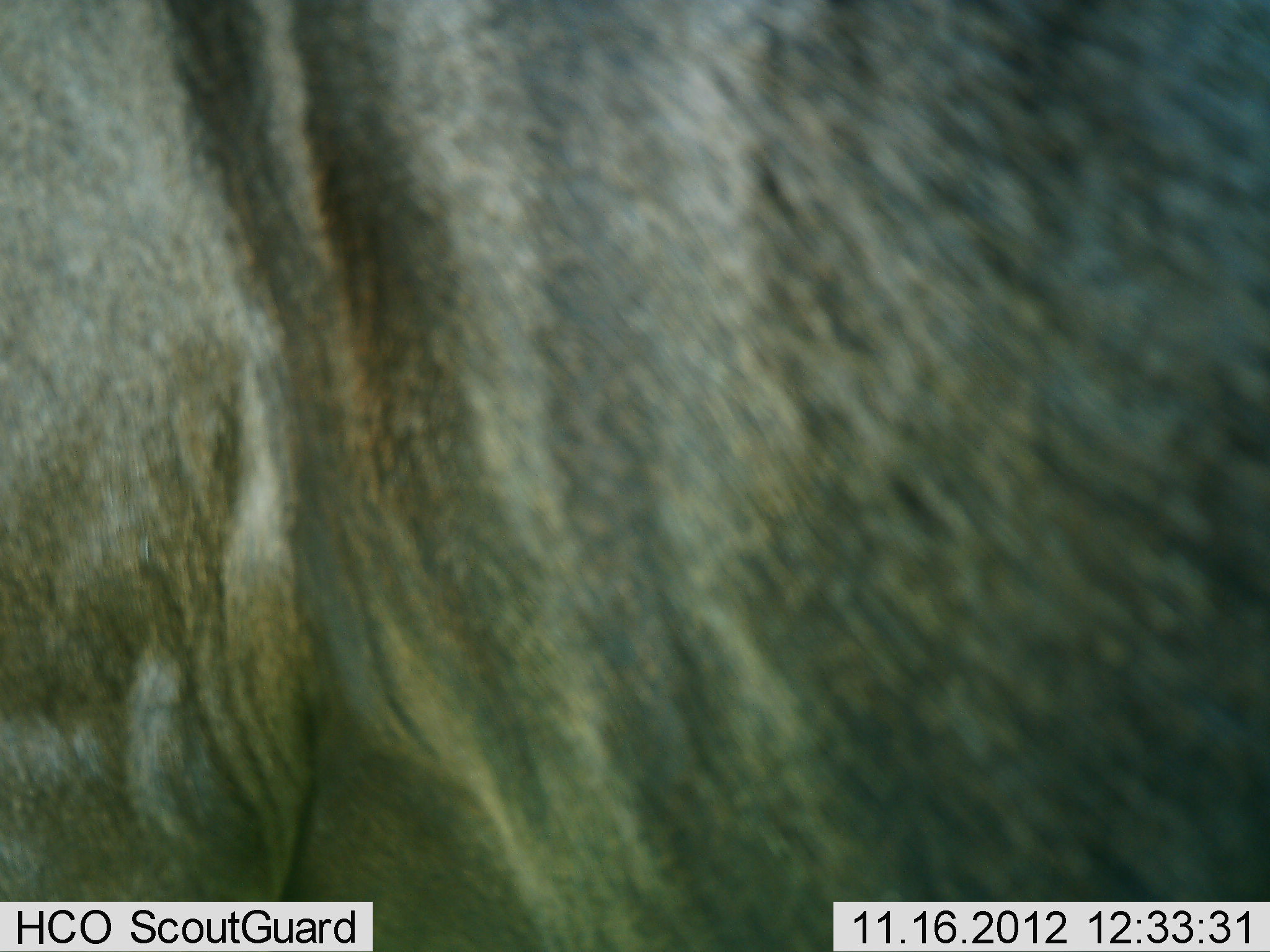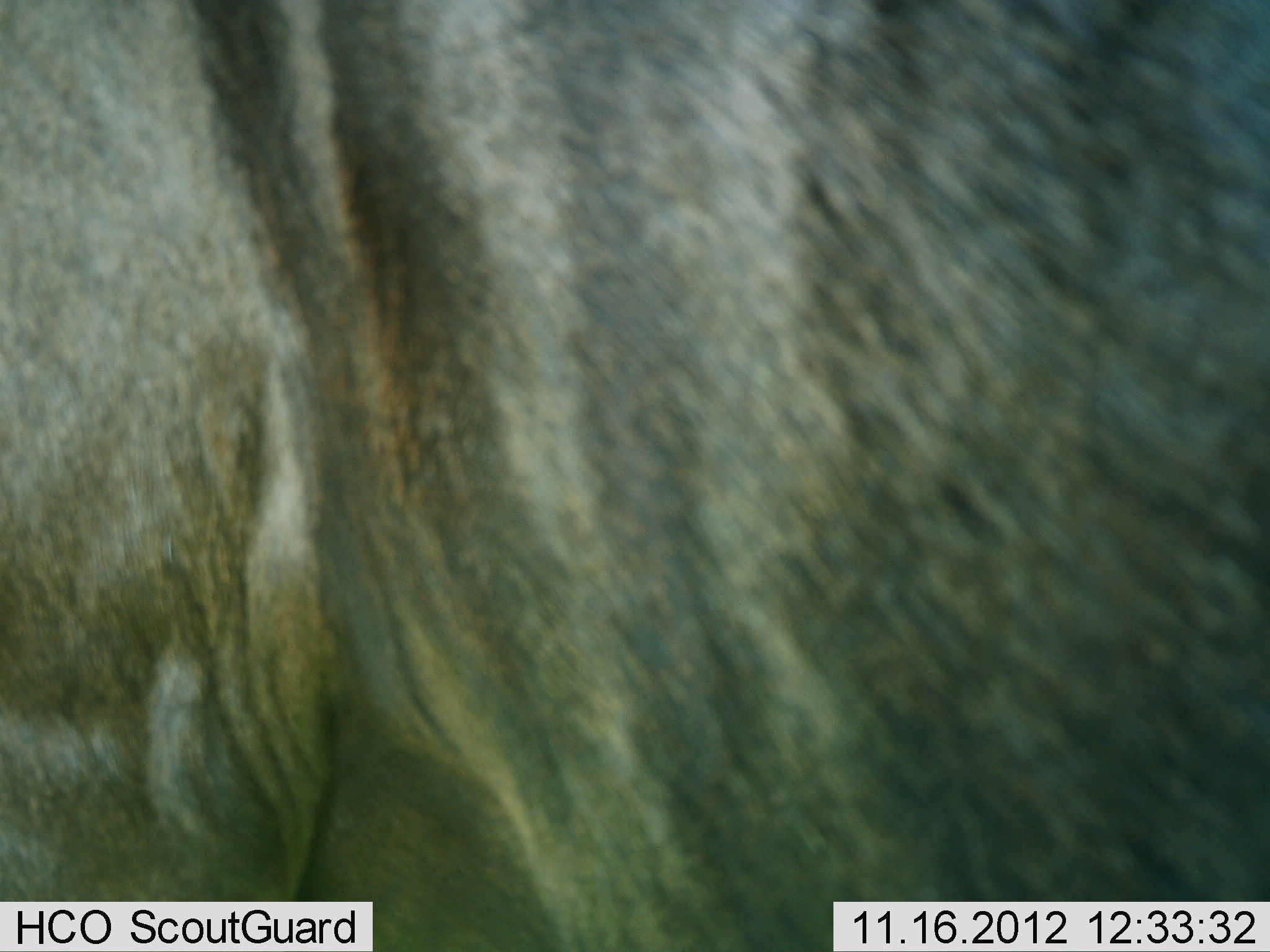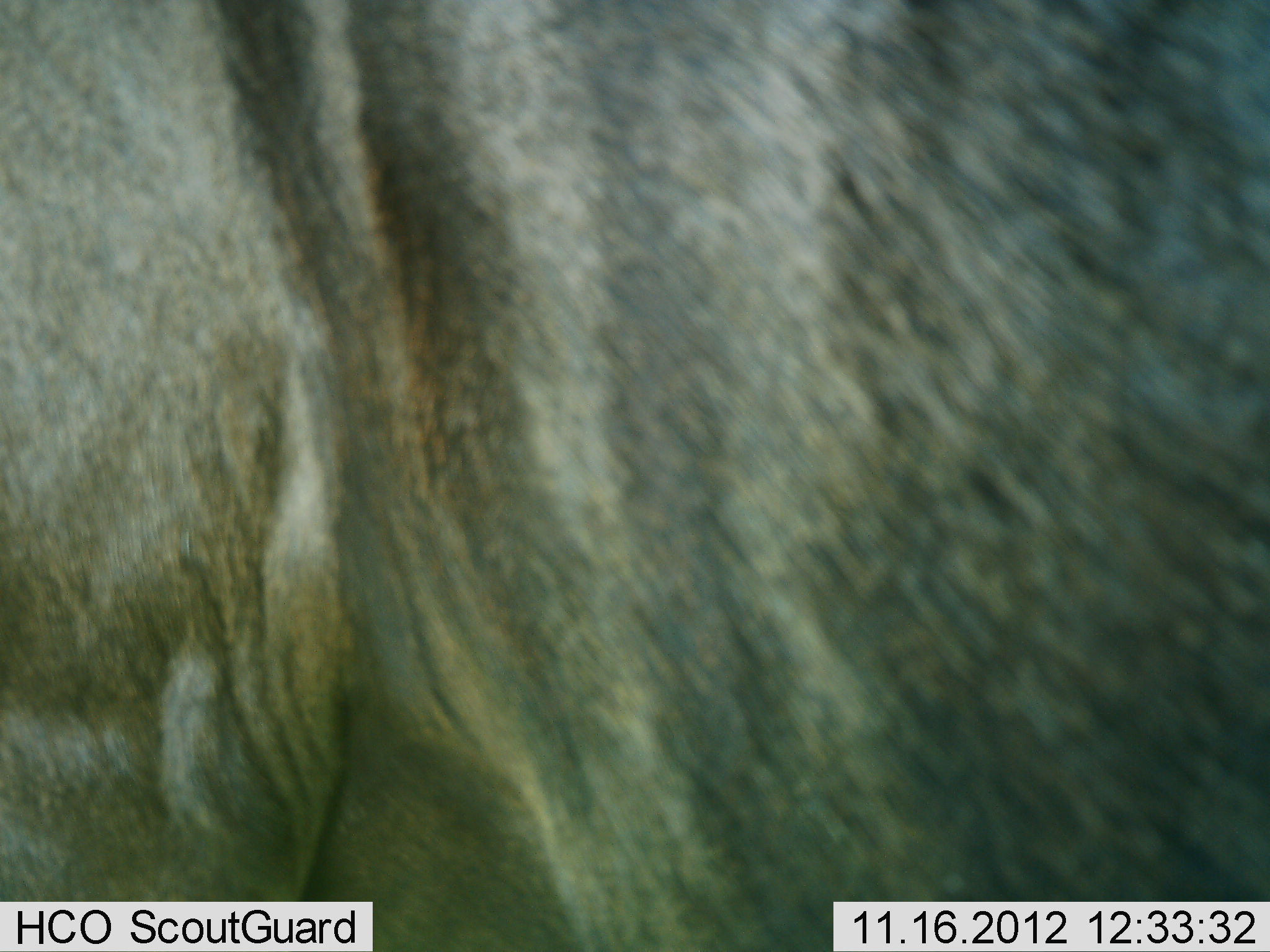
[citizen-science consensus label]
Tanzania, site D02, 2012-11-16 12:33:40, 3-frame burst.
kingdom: Animalia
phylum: Chordata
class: Mammalia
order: Artiodactyla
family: Bovidae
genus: Connochaetes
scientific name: Connochaetes taurinus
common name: blue wildebeest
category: wildebeest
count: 1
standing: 100%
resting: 0%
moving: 0%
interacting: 0%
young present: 0%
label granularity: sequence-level